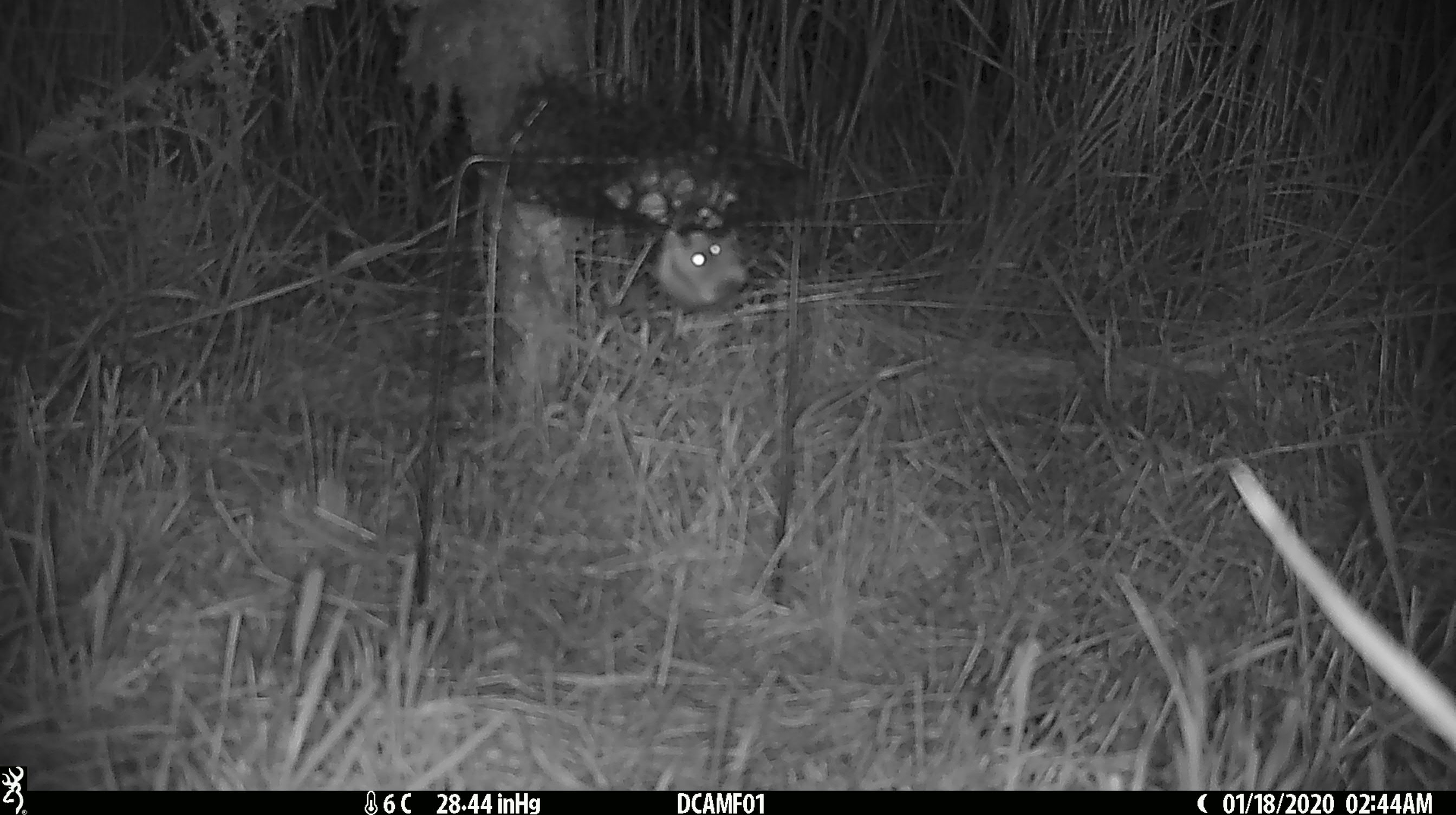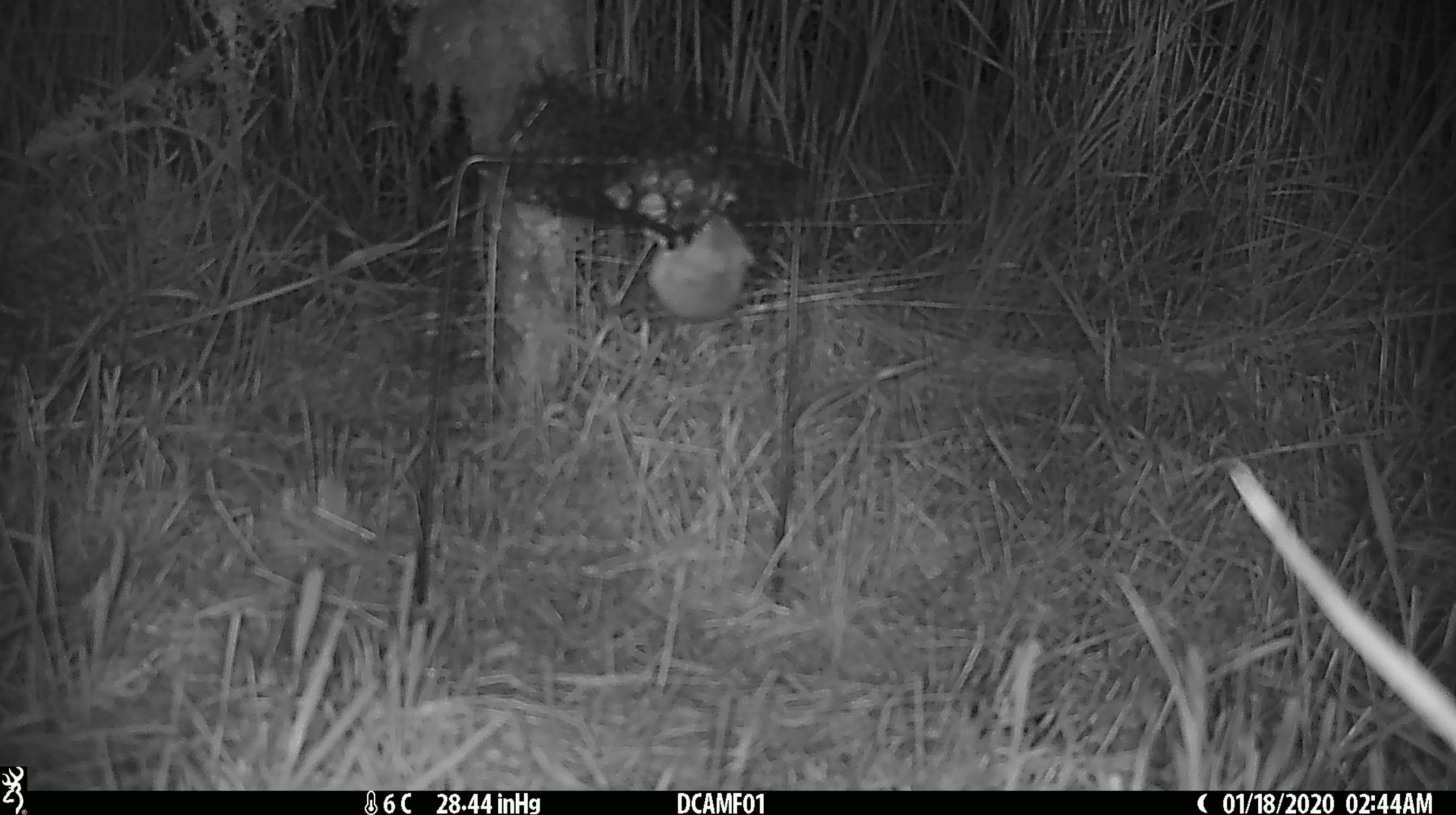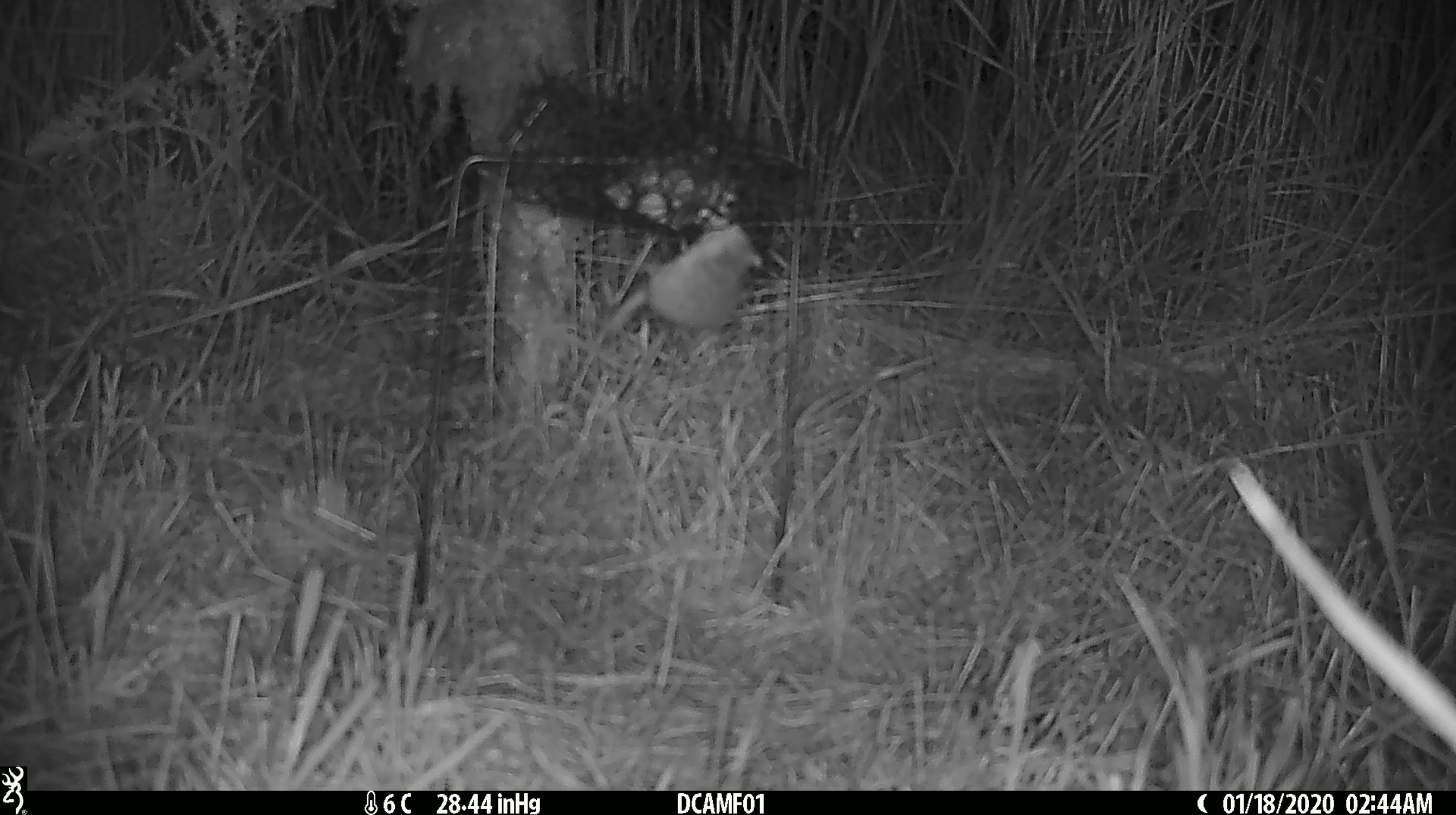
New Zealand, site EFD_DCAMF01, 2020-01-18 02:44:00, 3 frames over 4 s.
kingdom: Animalia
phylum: Chordata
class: Mammalia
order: Rodentia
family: Muridae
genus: Mus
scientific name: Mus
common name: mouse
Mouse (Mus).